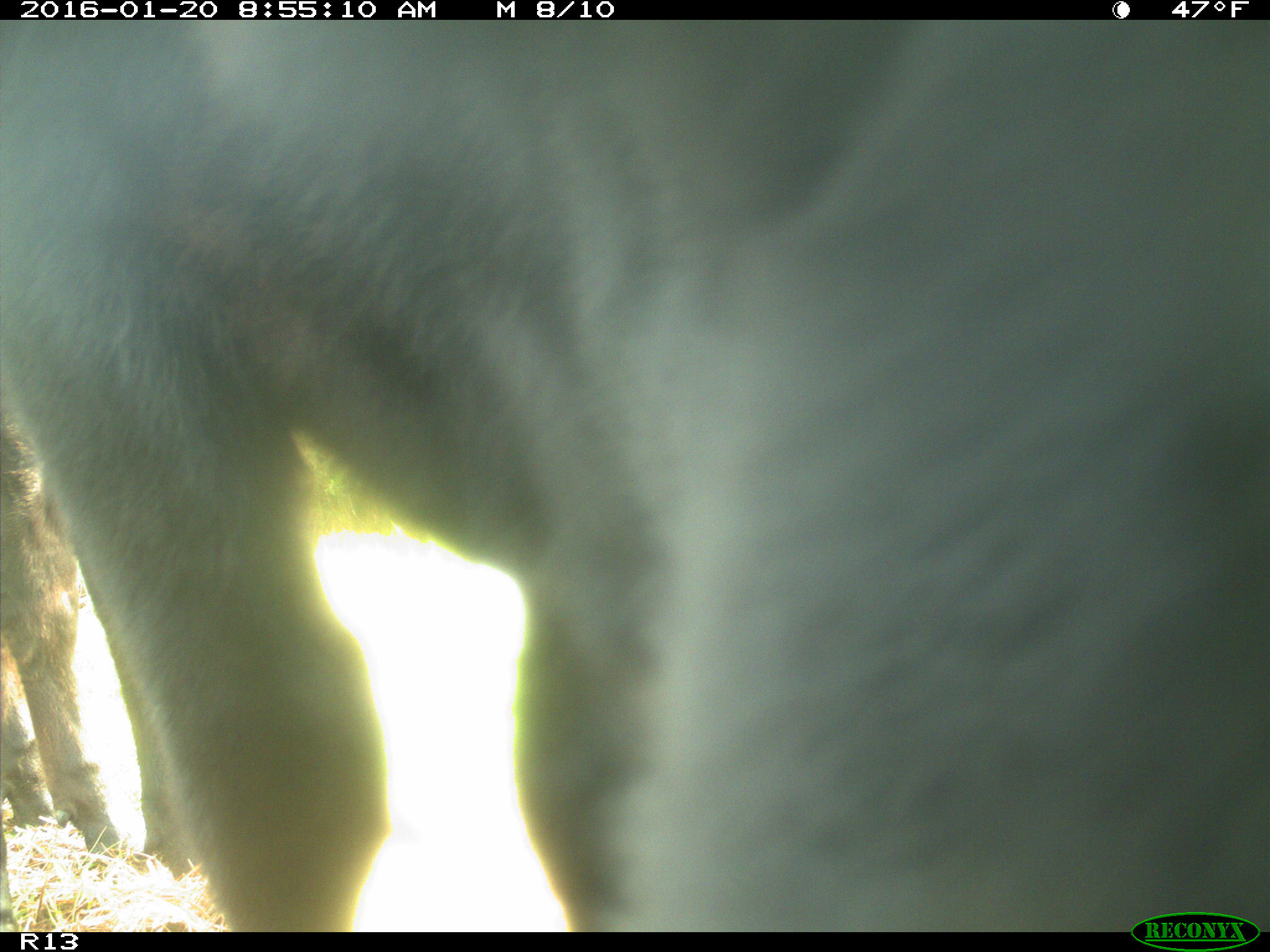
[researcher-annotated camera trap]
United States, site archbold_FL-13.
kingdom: Animalia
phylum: Chordata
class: Mammalia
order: Artiodactyla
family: Bovidae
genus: Bos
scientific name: Bos taurus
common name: domestic cow